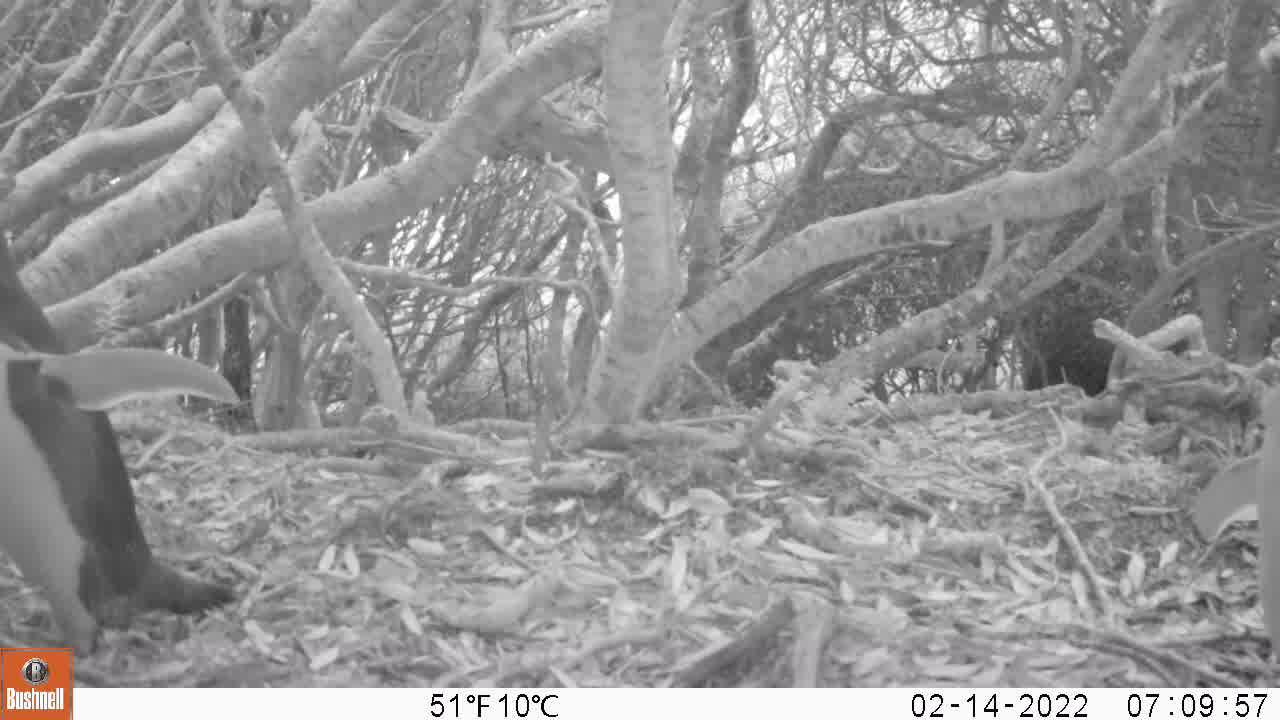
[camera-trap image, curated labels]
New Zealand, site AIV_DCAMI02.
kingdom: Animalia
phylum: Chordata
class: Aves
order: Sphenisciformes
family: Spheniscidae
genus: Megadyptes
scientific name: Megadyptes antipodes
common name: yellow-eyed penguin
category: yellow eyed penguin